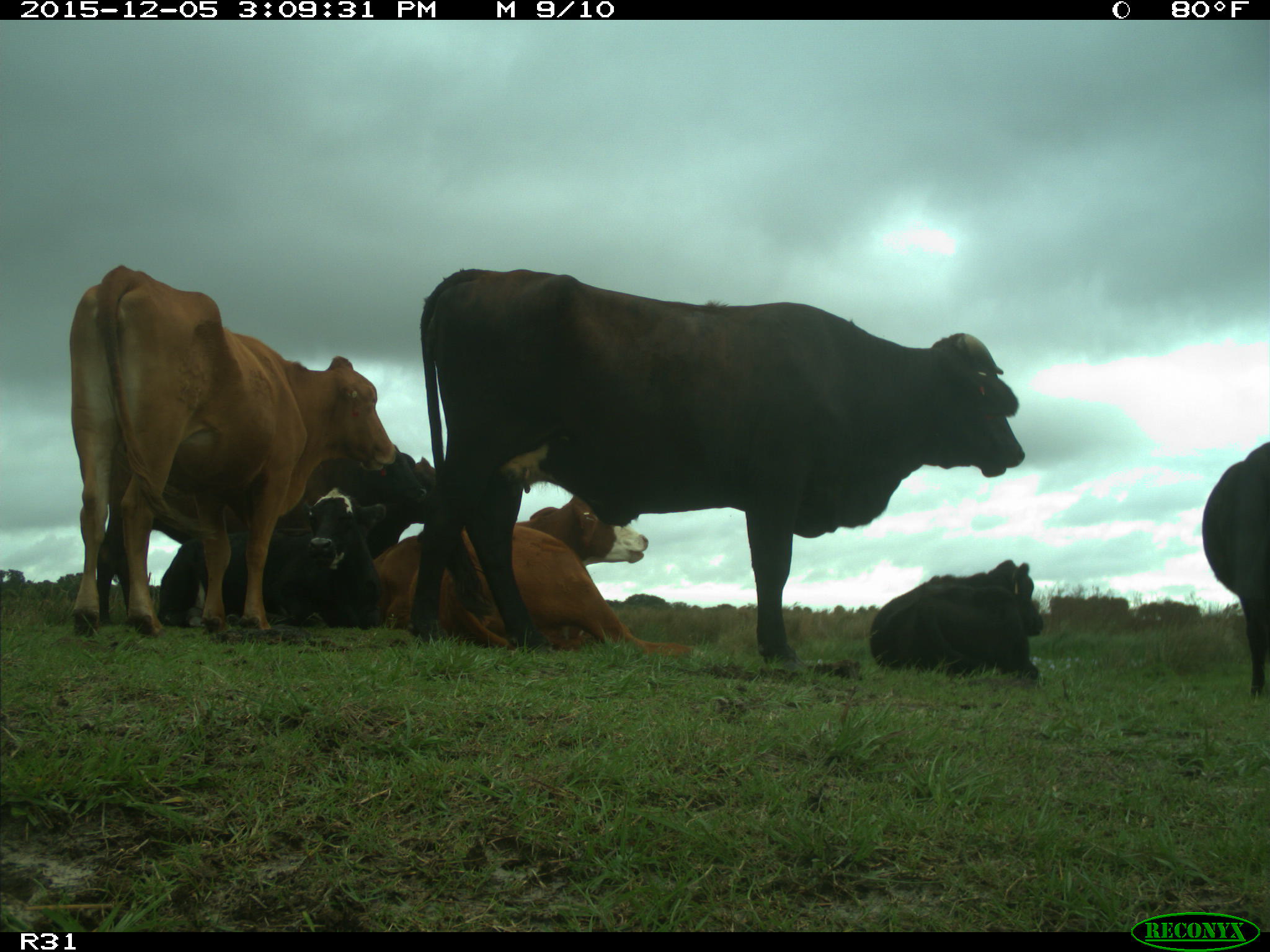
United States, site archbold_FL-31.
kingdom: Animalia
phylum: Chordata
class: Mammalia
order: Artiodactyla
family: Bovidae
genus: Bos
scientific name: Bos taurus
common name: domestic cow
Bos taurus (domestic cow).